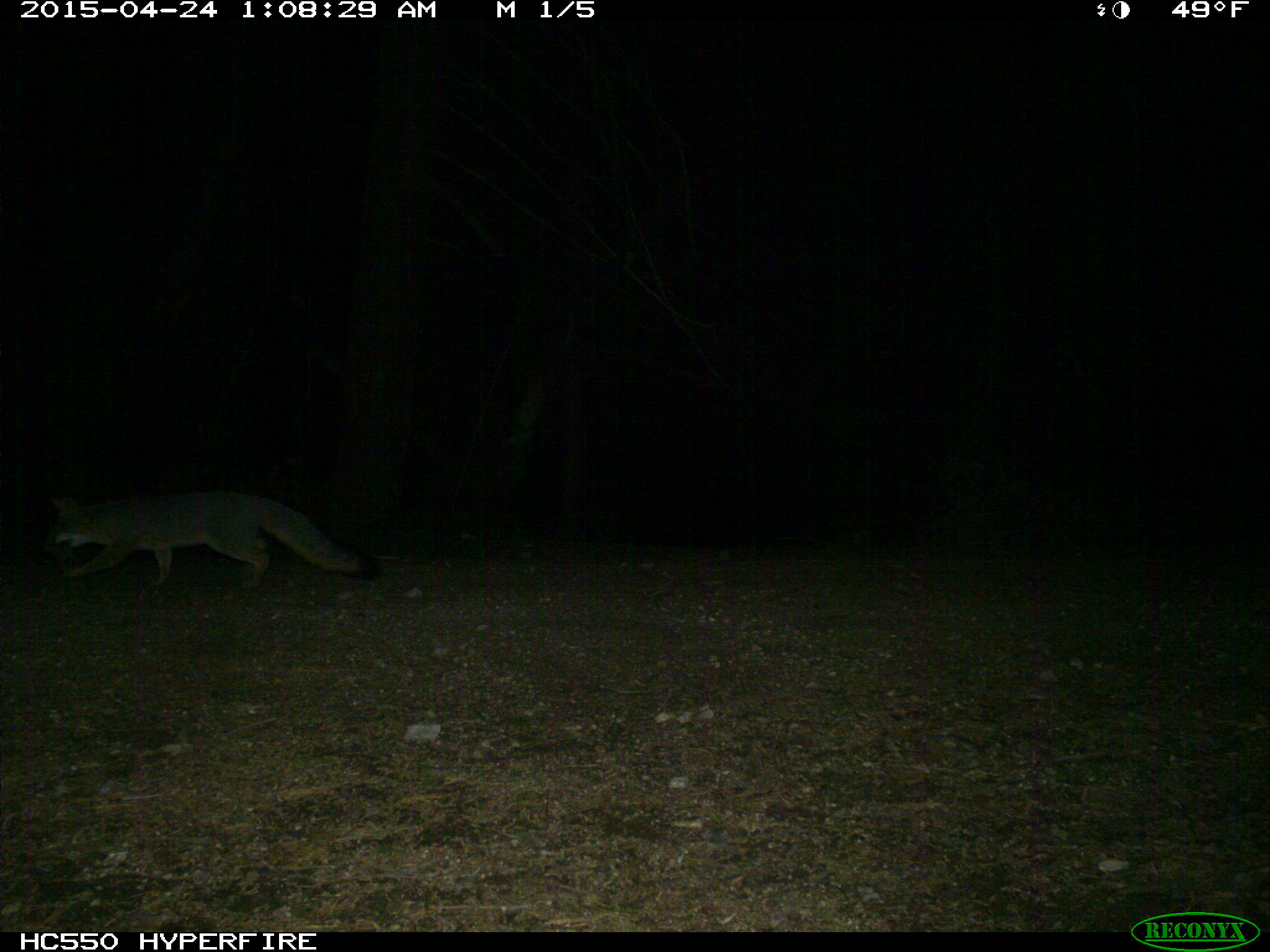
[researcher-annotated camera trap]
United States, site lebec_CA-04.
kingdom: Animalia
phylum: Chordata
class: Mammalia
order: Carnivora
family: Canidae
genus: Urocyon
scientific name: Urocyon cinereoargenteus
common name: gray fox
Urocyon cinereoargenteus (gray fox).